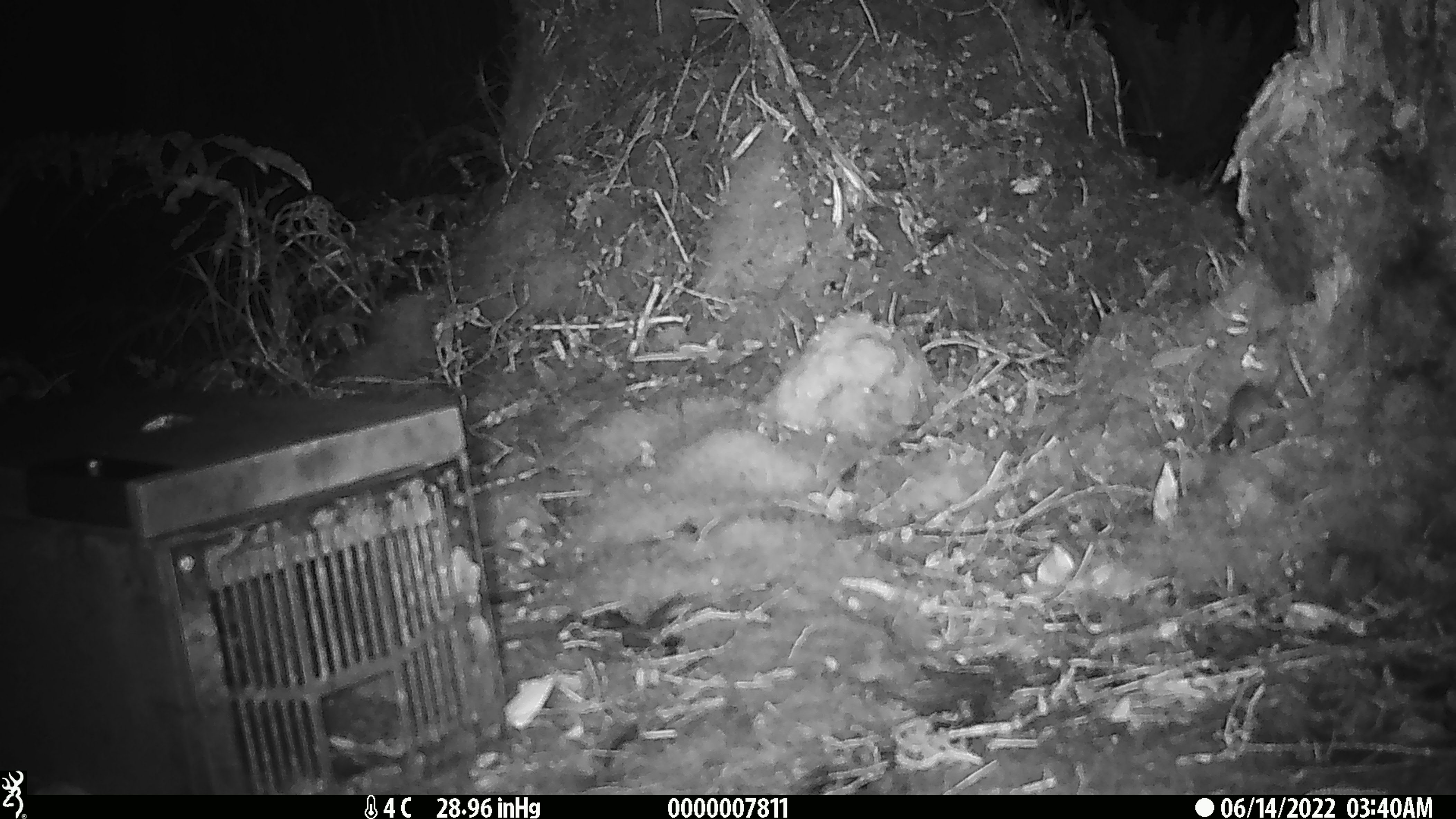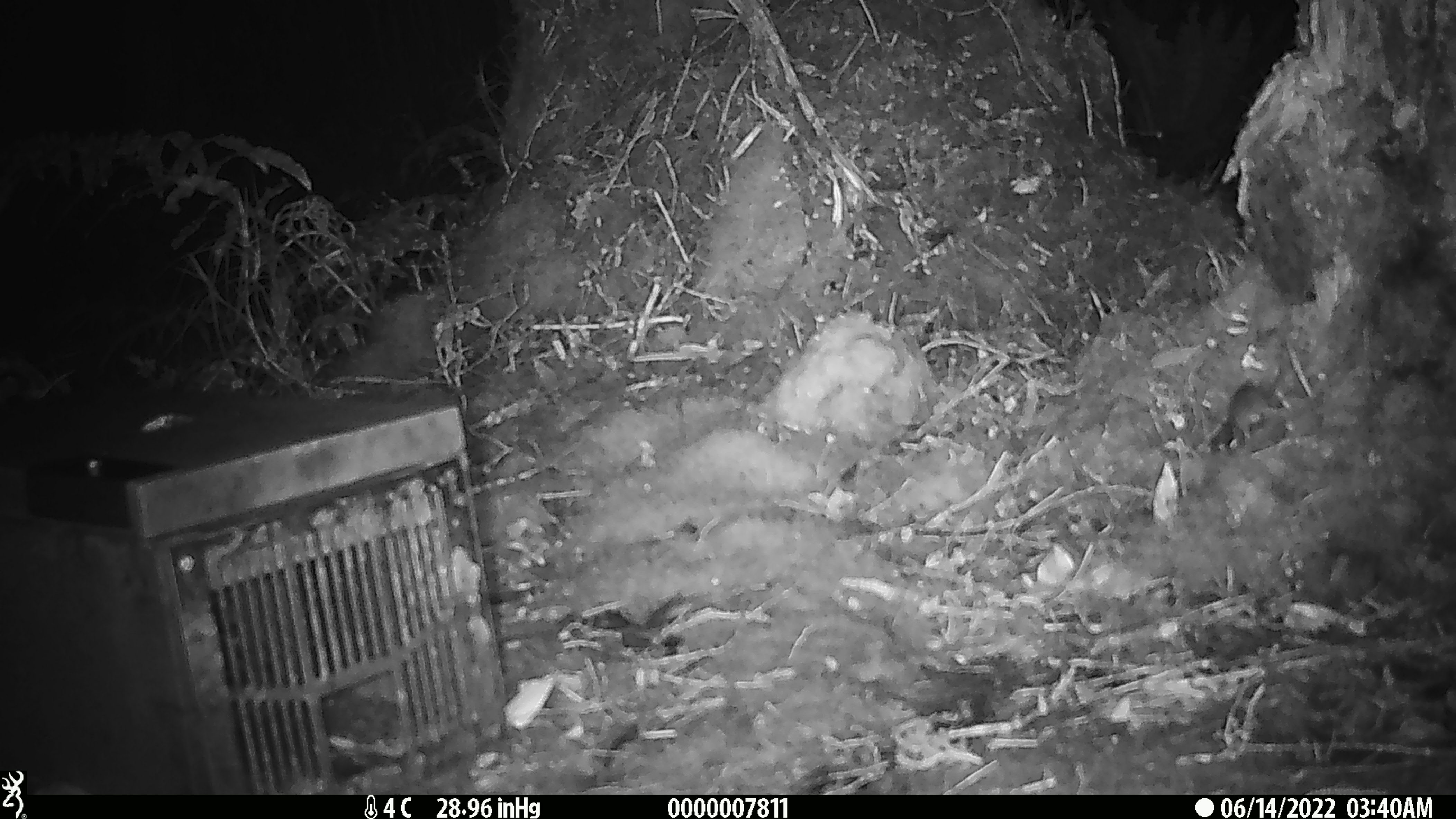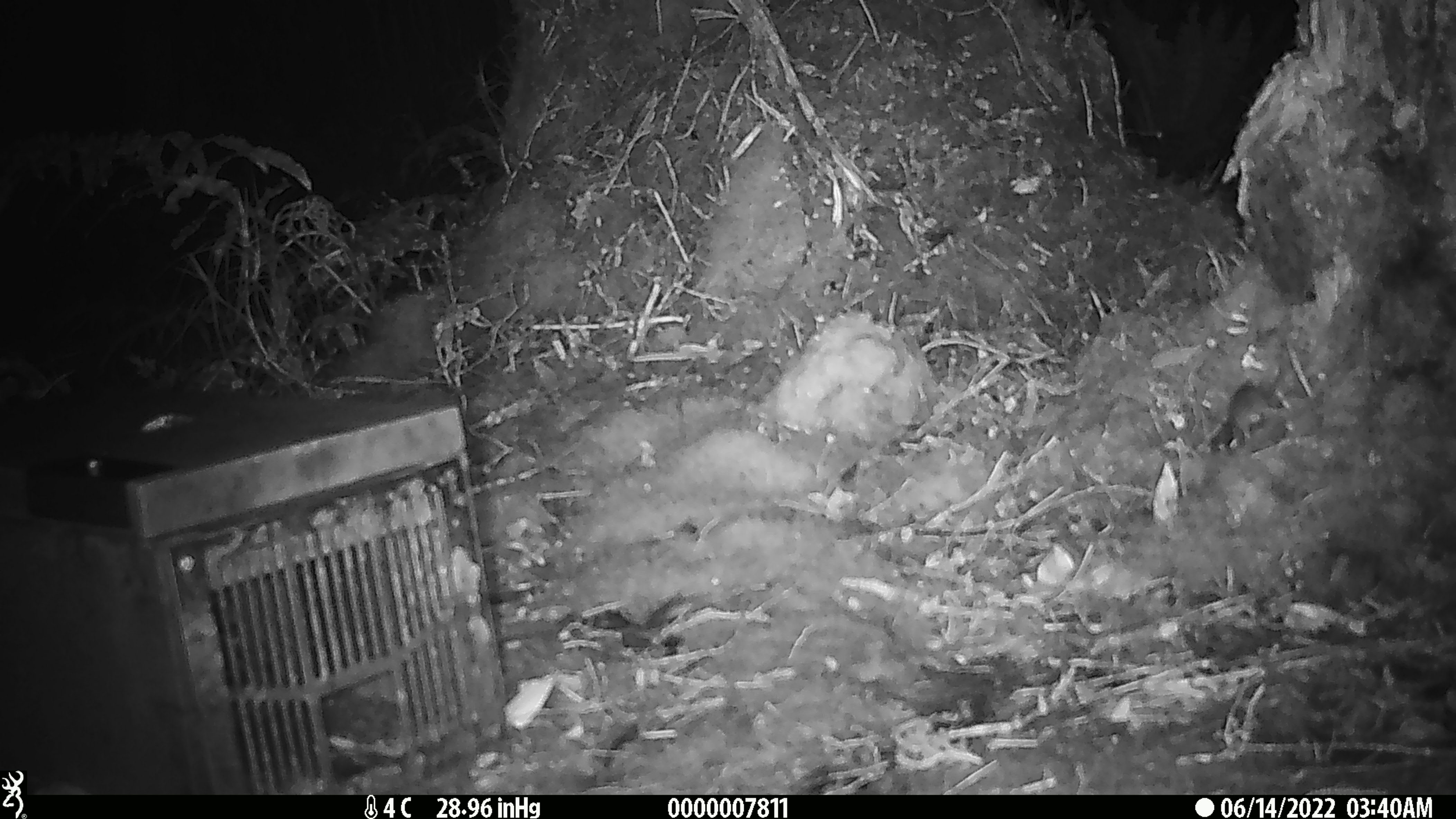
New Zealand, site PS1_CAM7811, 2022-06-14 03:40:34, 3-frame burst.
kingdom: Animalia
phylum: Chordata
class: Mammalia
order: Rodentia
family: Muridae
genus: Mus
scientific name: Mus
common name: mouse